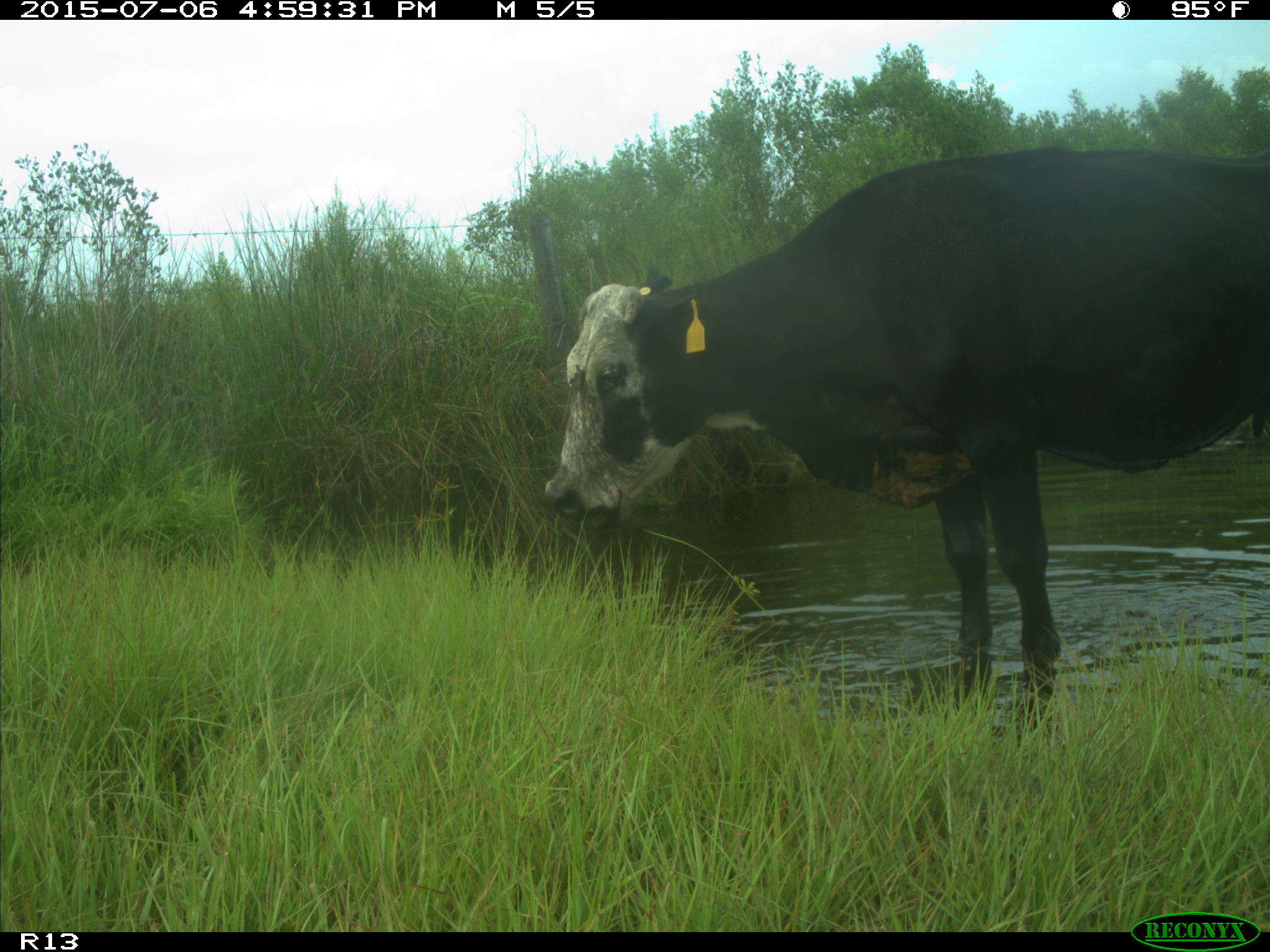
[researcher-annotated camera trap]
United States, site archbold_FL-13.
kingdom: Animalia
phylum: Chordata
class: Mammalia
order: Artiodactyla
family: Bovidae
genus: Bos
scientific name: Bos taurus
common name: domestic cow